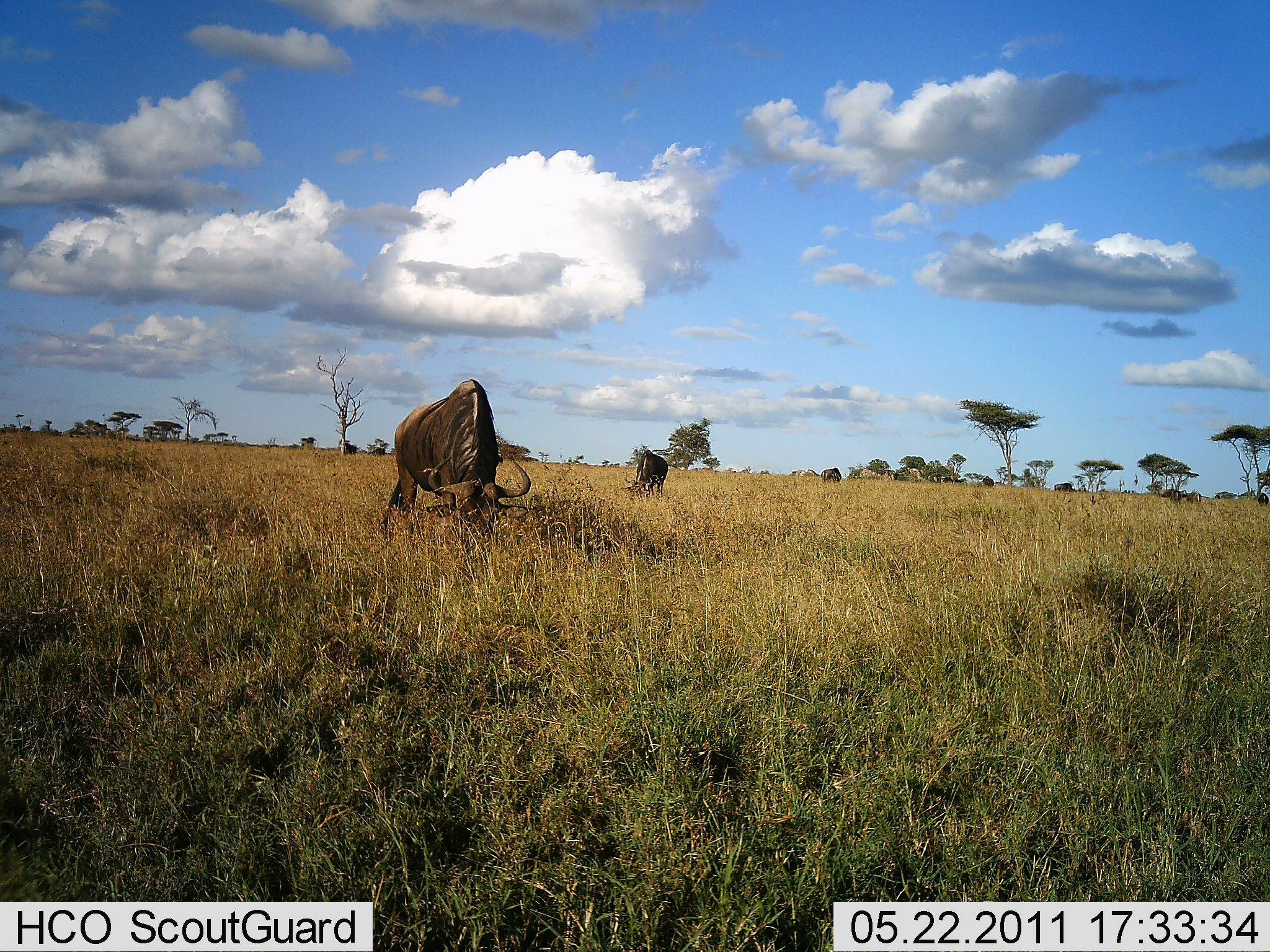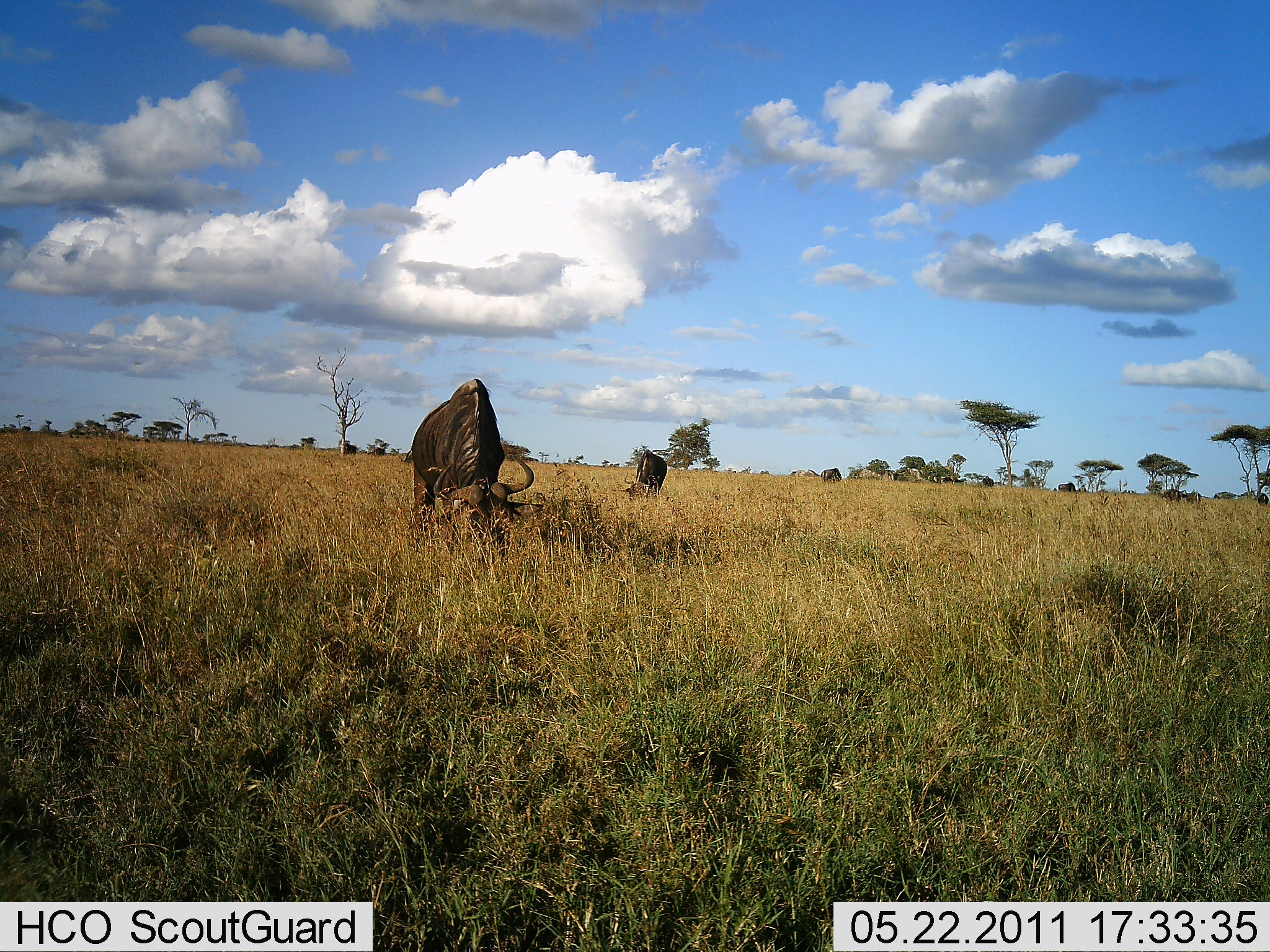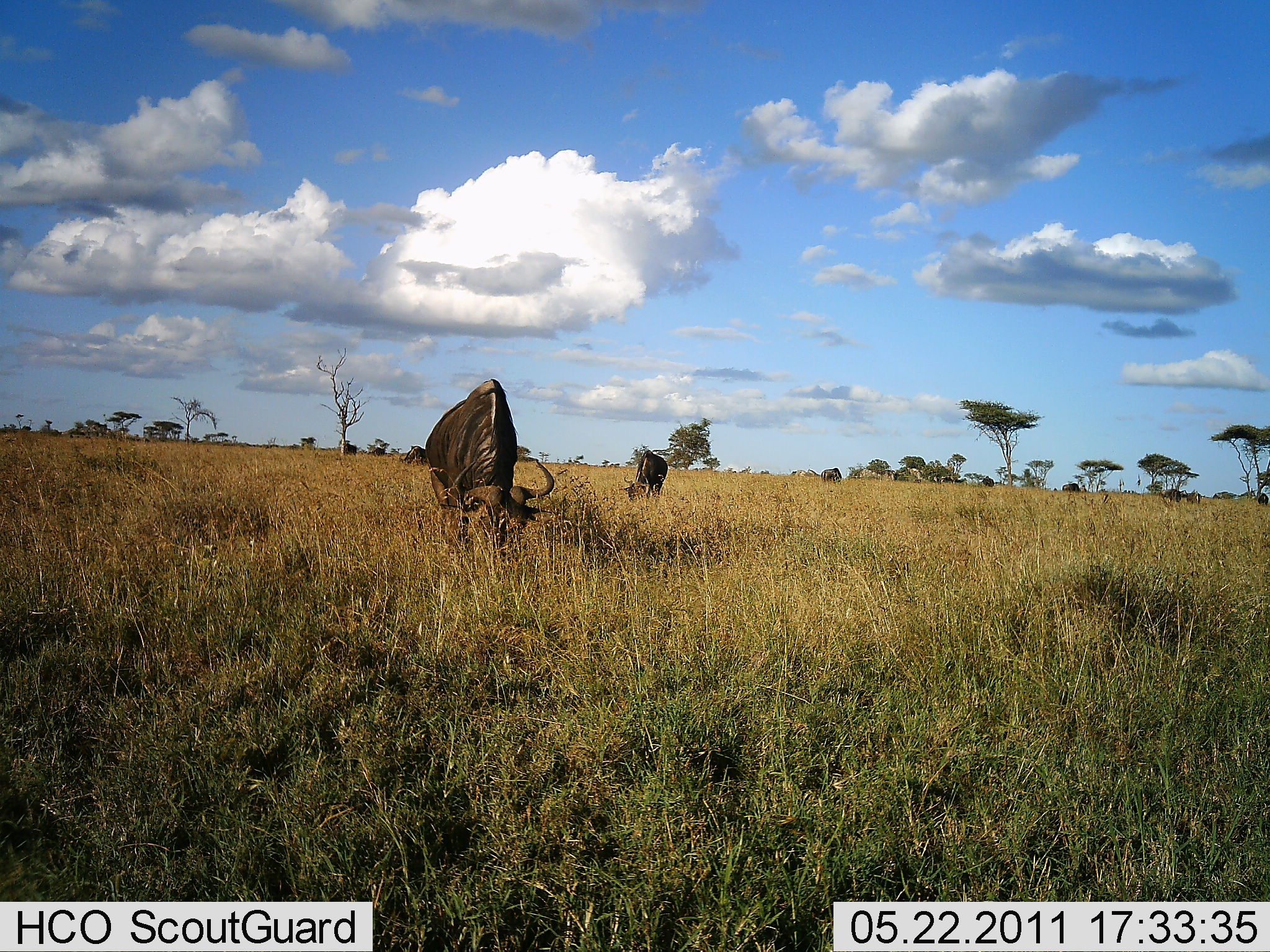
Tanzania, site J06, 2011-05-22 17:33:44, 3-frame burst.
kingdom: Animalia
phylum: Chordata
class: Mammalia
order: Artiodactyla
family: Bovidae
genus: Connochaetes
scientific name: Connochaetes taurinus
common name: blue wildebeest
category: wildebeest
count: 2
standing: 17%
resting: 0%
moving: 0%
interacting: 0%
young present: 0%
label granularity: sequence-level